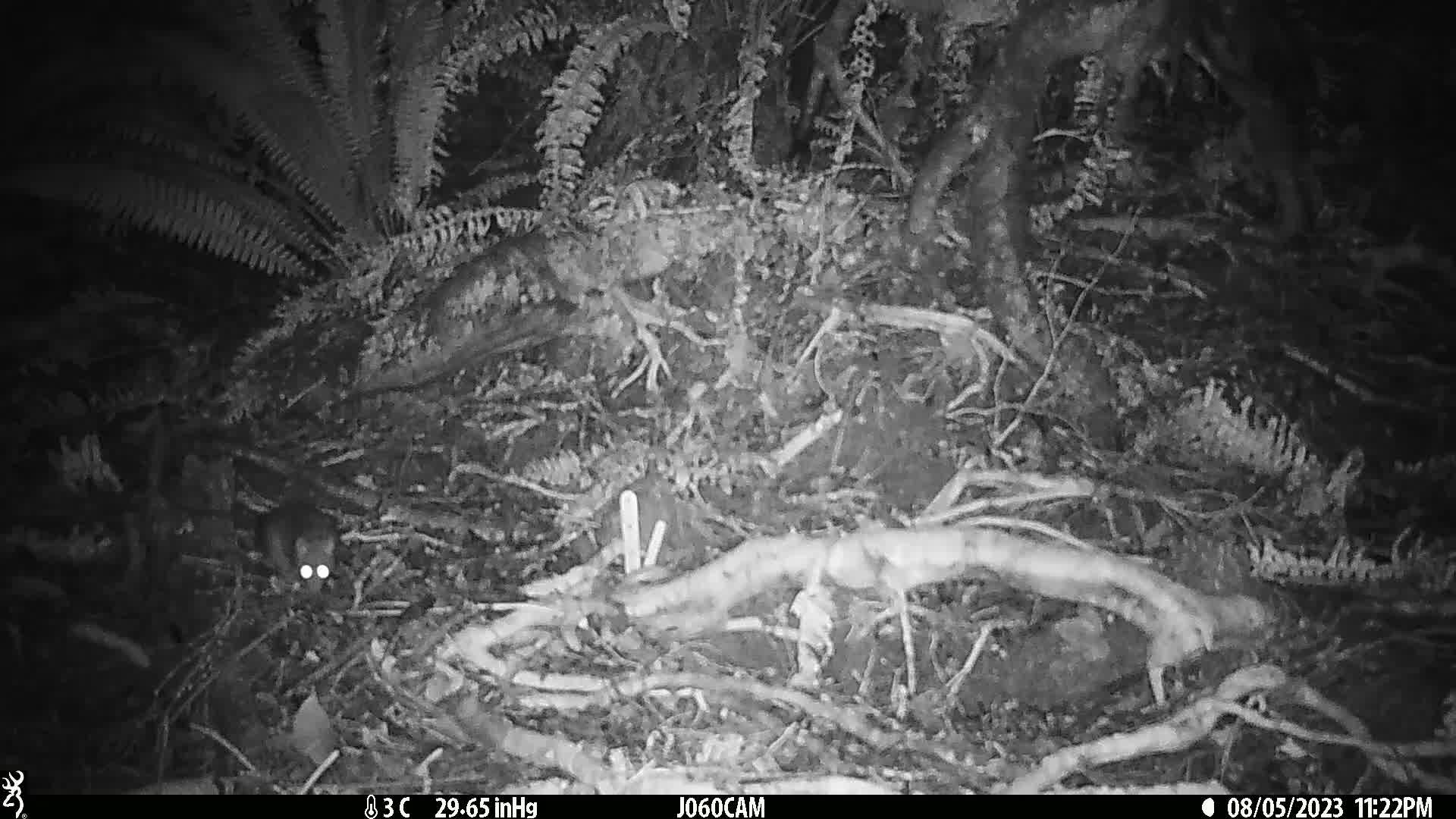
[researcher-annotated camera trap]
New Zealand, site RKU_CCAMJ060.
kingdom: Animalia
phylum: Chordata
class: Mammalia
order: Rodentia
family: Muridae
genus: Rattus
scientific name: Rattus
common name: rat